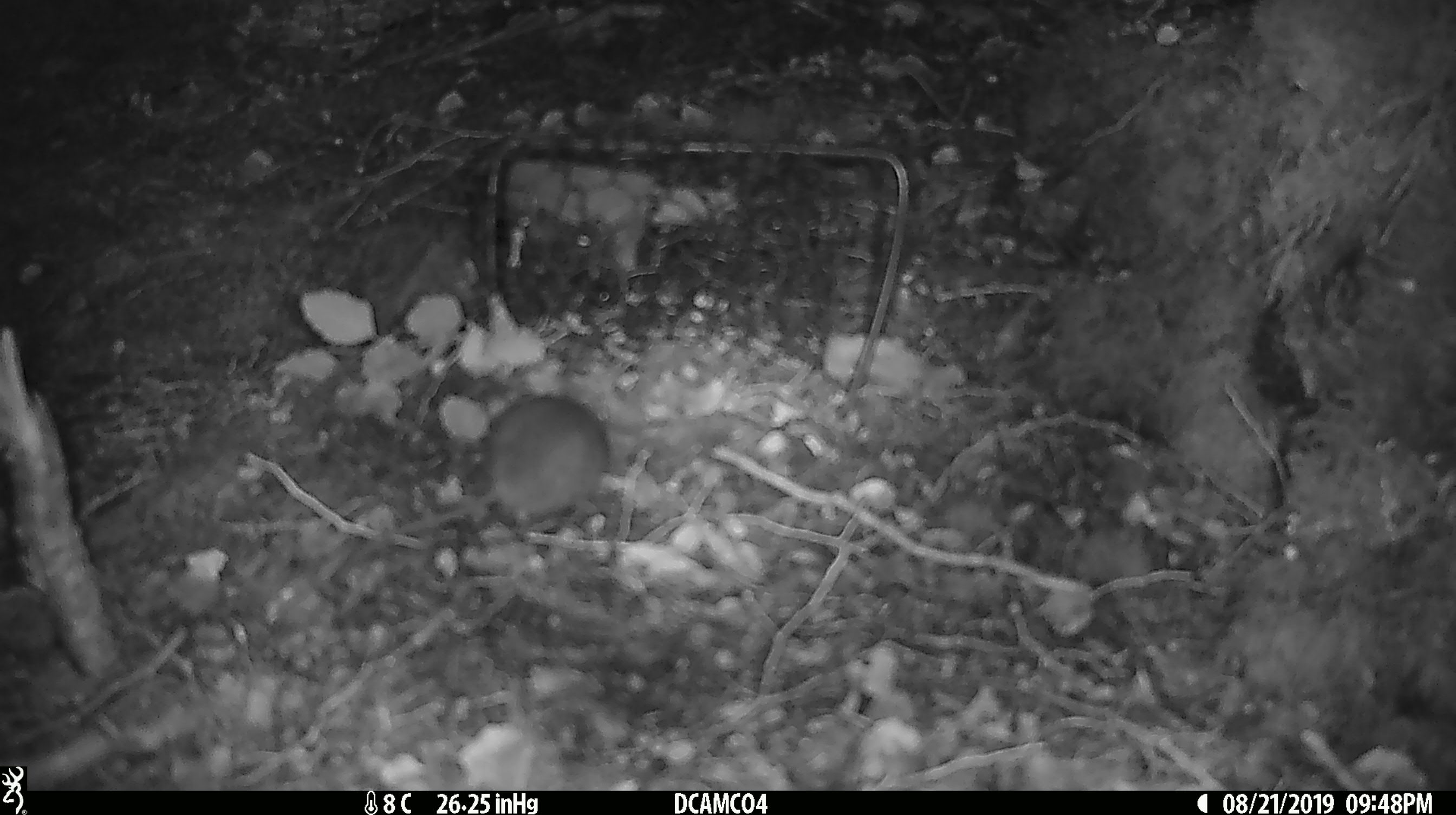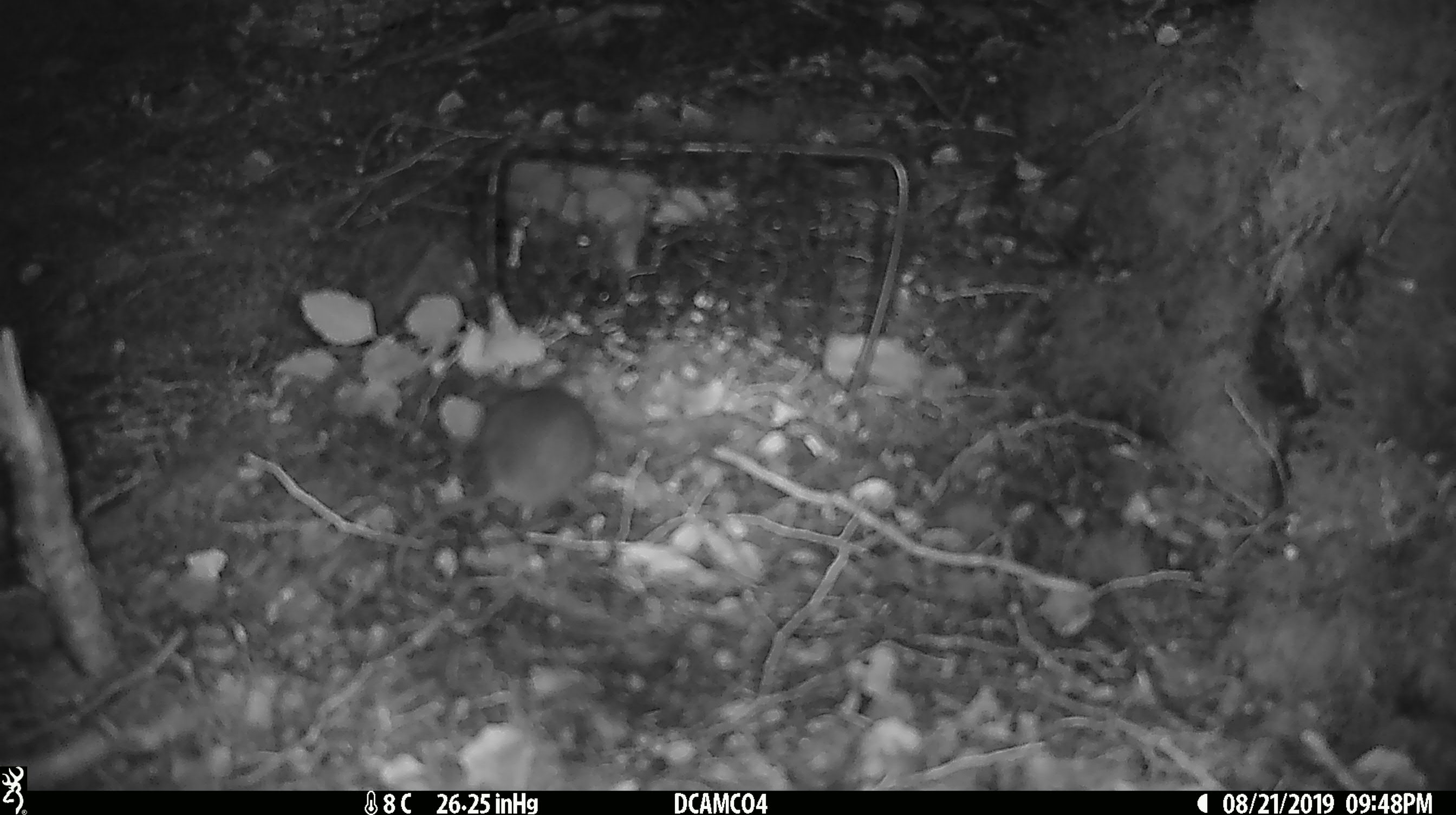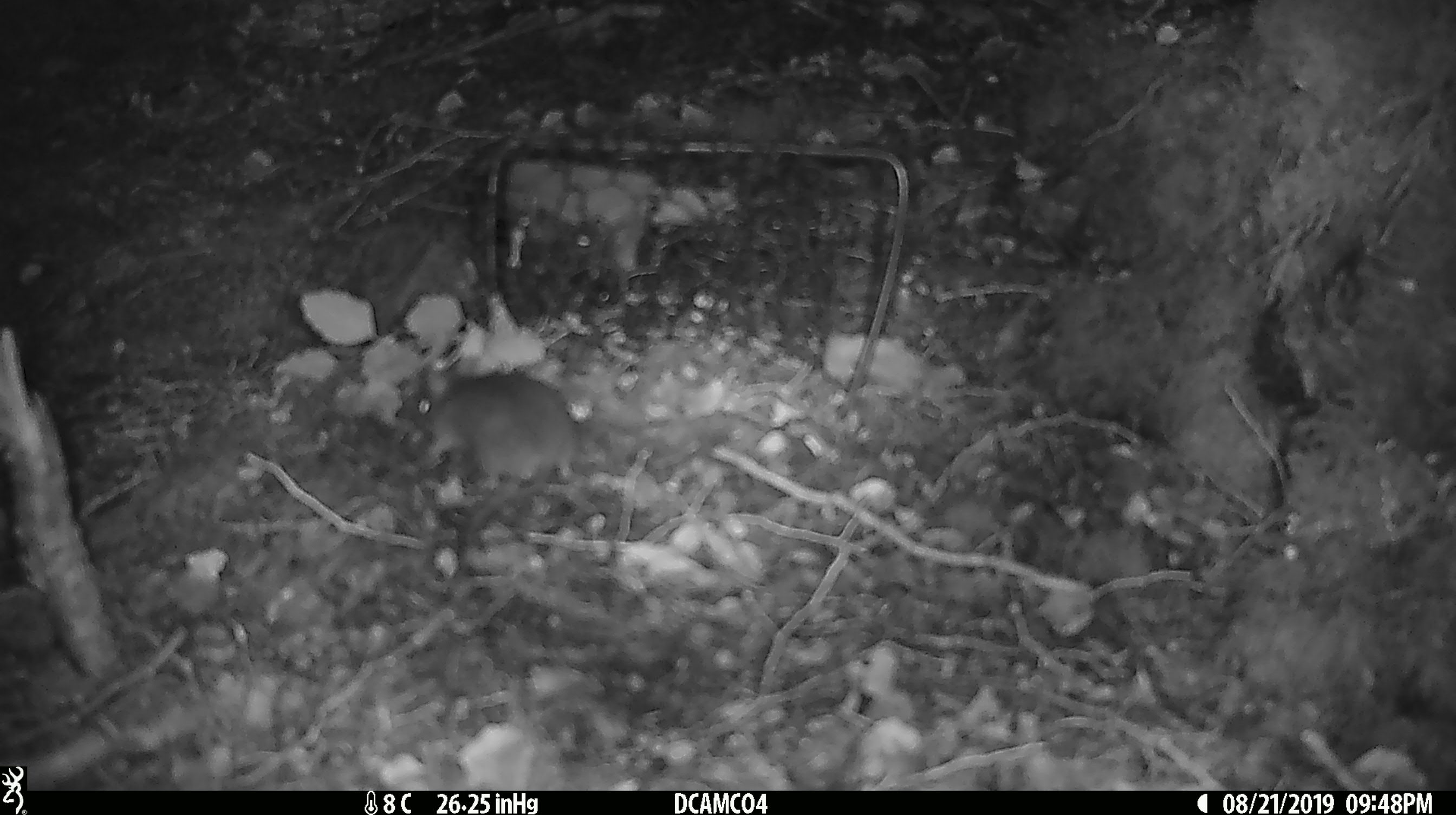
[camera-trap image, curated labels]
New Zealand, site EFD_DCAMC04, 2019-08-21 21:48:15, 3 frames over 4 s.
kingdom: Animalia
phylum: Chordata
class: Mammalia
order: Rodentia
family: Muridae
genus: Mus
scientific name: Mus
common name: mouse